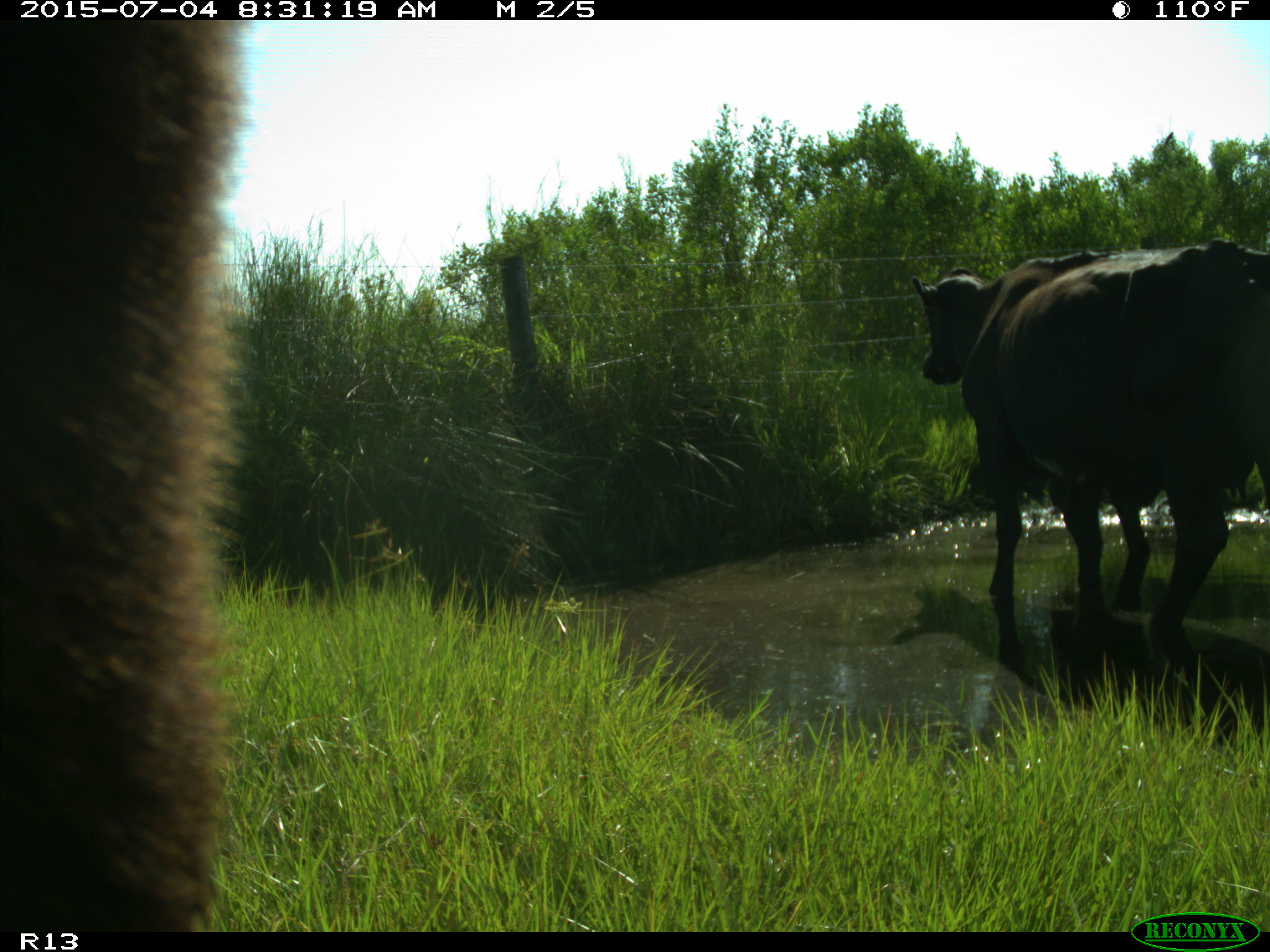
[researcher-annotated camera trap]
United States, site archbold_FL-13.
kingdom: Animalia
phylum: Chordata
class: Mammalia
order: Artiodactyla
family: Bovidae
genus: Bos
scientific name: Bos taurus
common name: domestic cow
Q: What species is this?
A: Bos taurus (domestic cow).